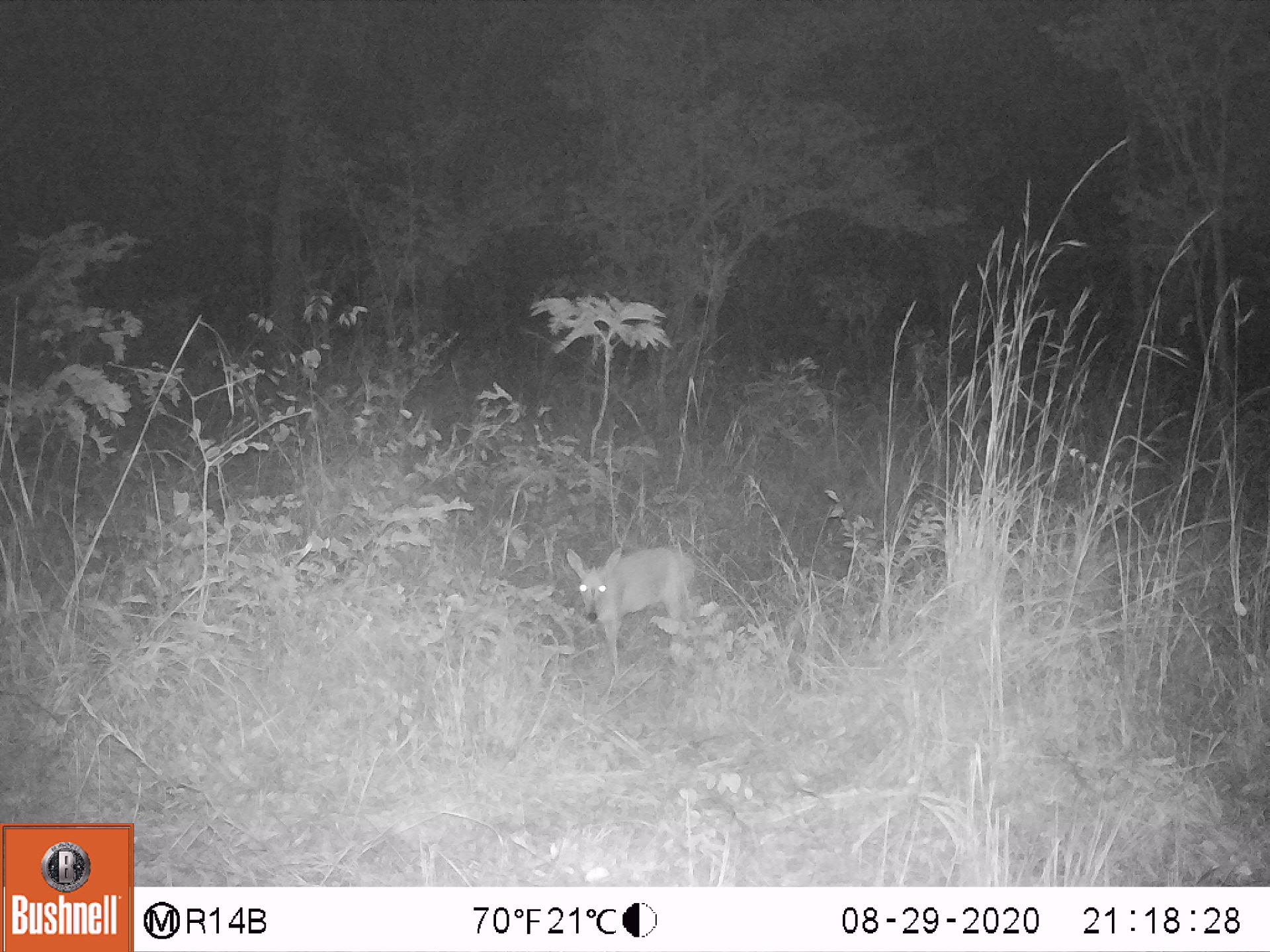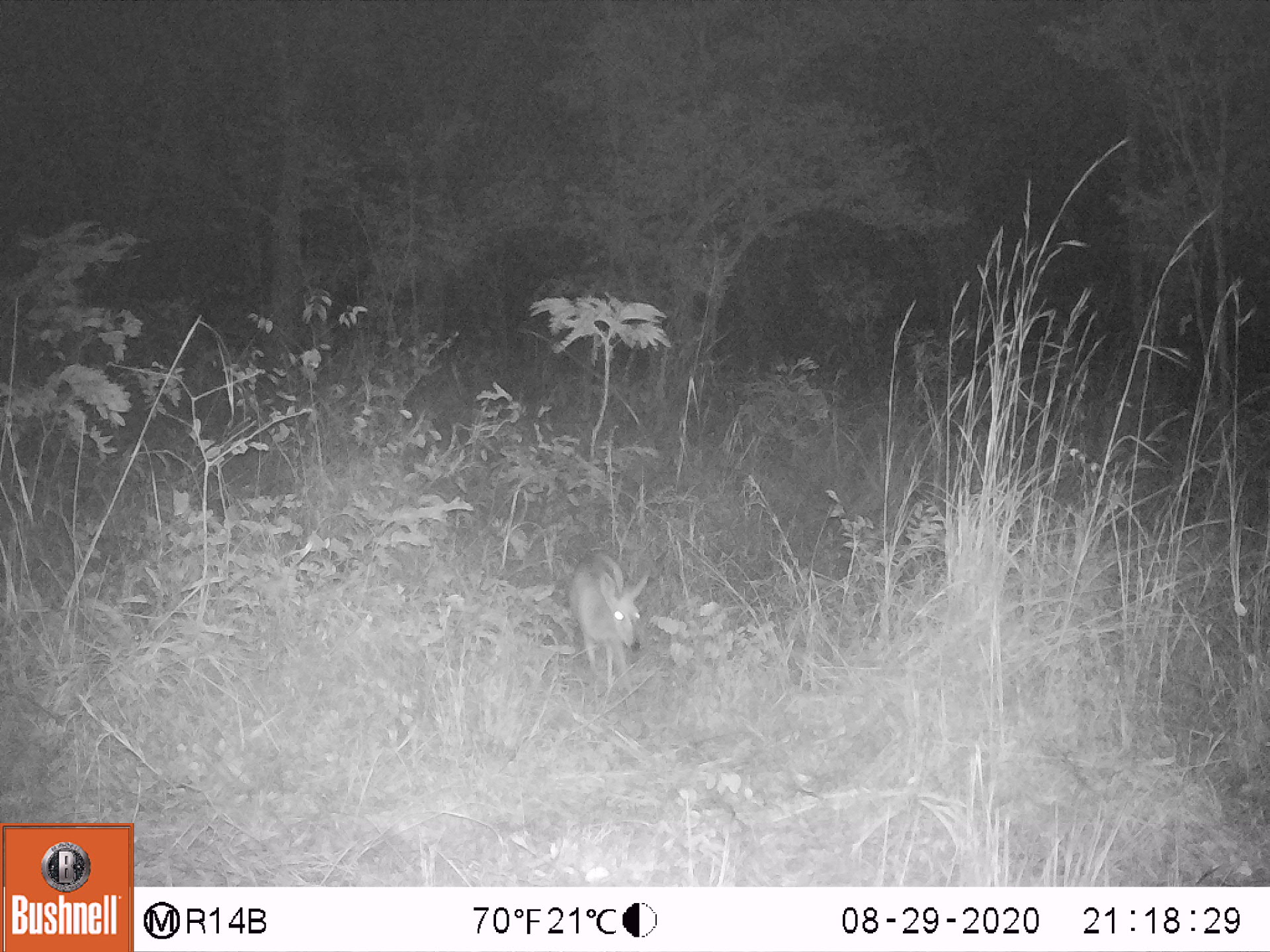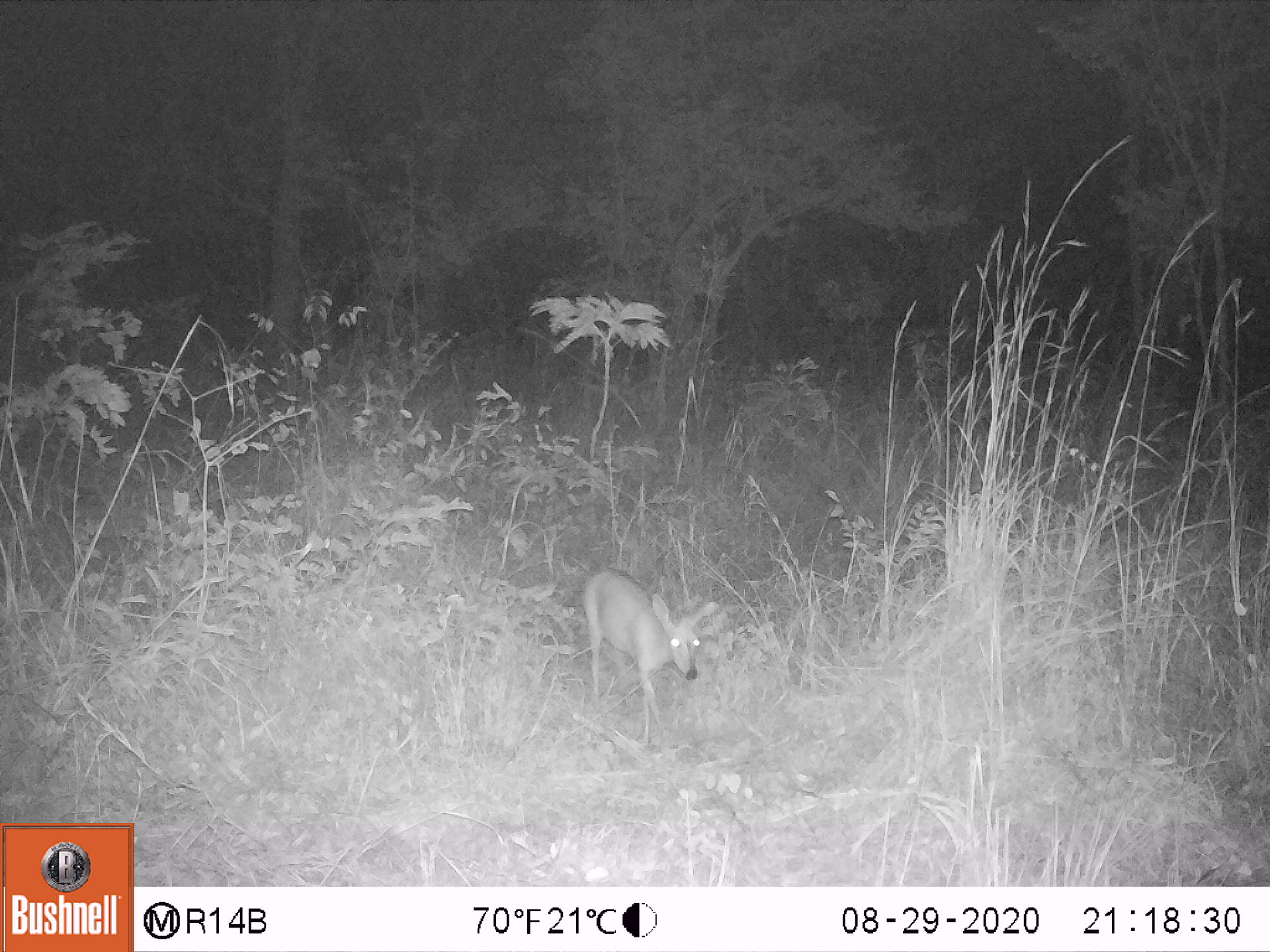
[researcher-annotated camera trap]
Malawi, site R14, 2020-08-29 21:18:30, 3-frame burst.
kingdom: Animalia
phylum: Chordata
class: Mammalia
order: Artiodactyla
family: Bovidae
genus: Sylvicapra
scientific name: Sylvicapra grimmia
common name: common duiker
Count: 1.